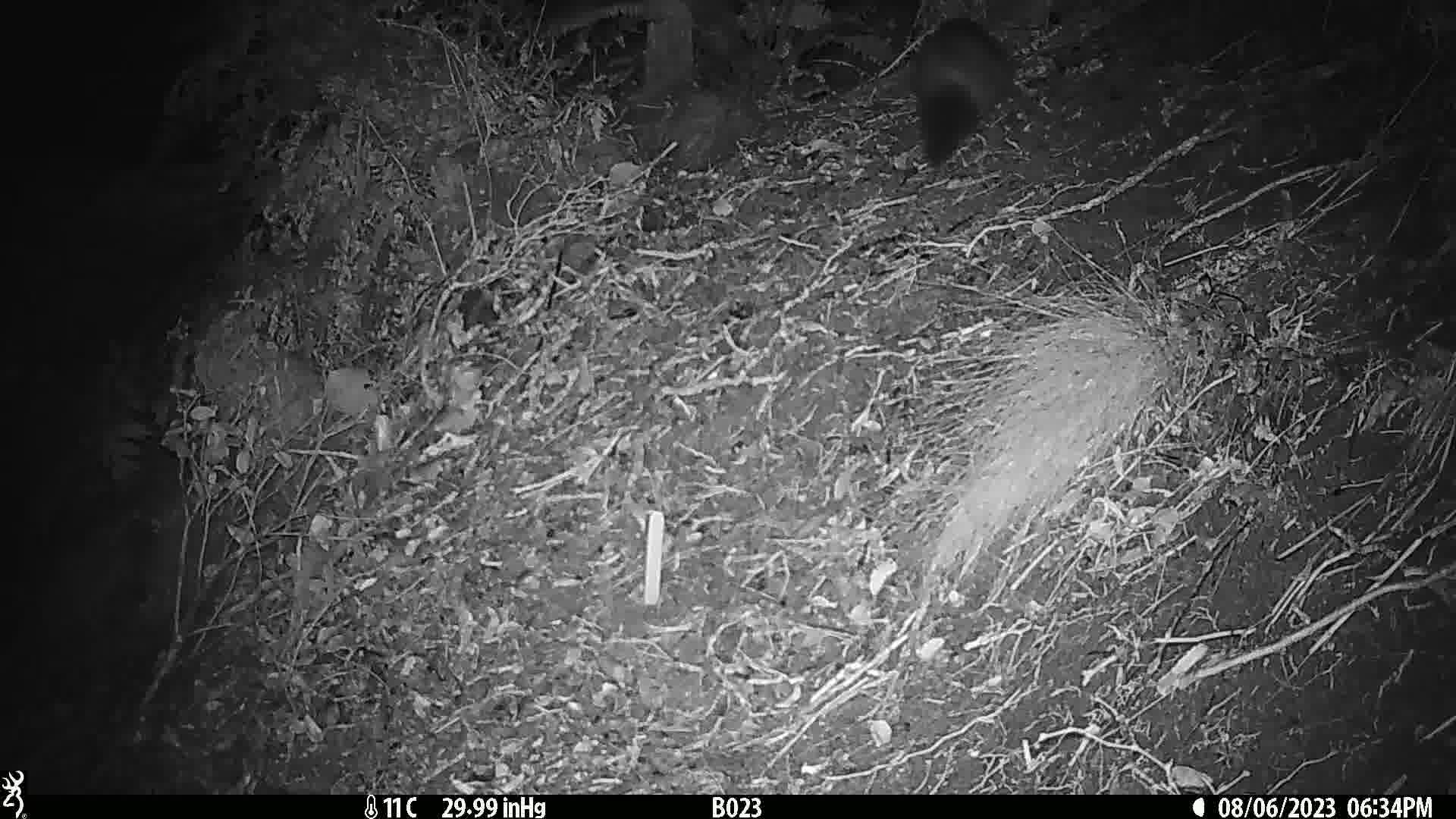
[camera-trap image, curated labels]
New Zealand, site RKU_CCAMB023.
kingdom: Animalia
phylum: Chordata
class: Mammalia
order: Diprotodontia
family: Phalangeridae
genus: Trichosurus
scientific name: Trichosurus vulpecula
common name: common brushtail possum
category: possum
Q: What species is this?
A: Possum (common brushtail possum) (Trichosurus vulpecula).